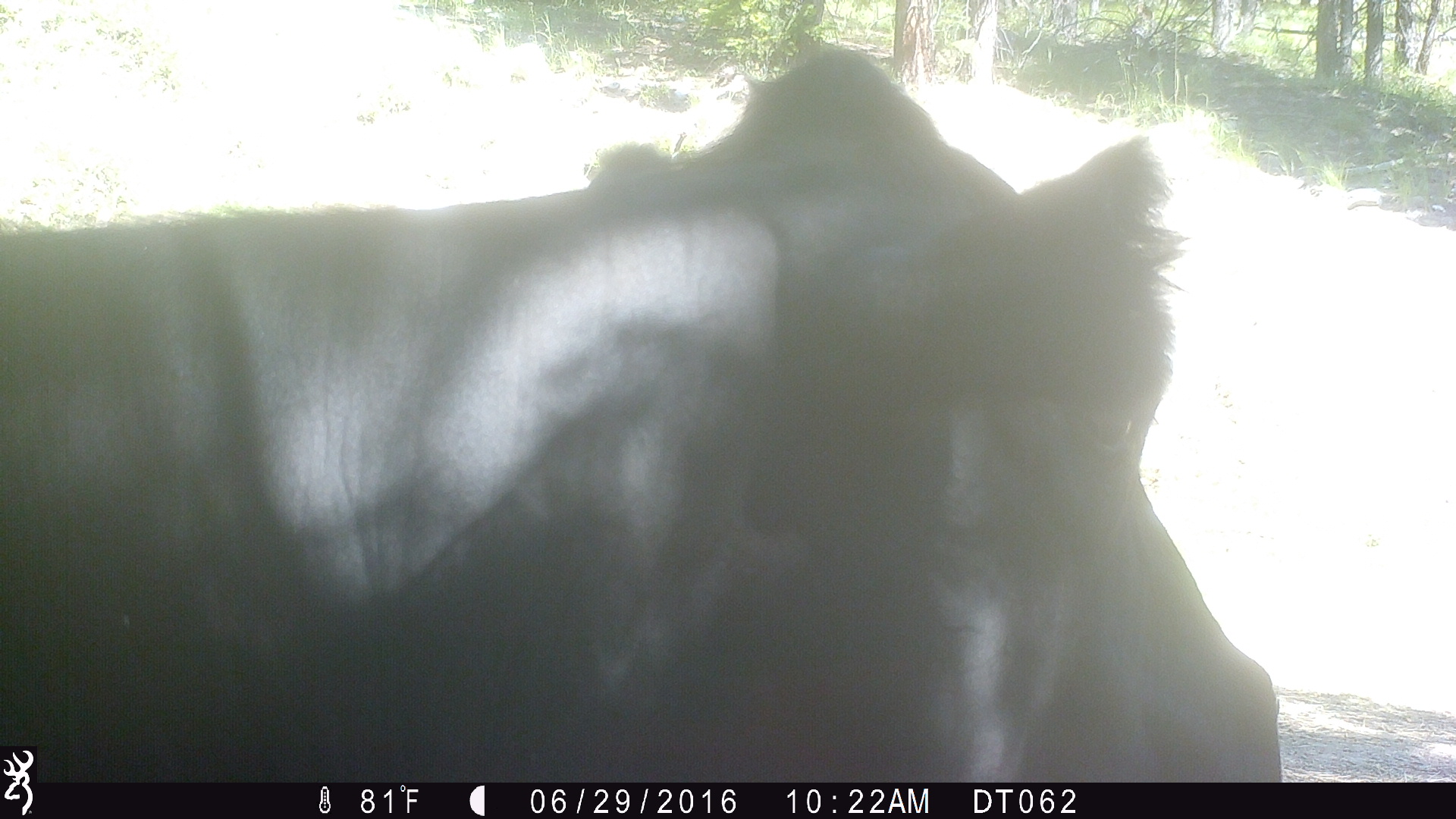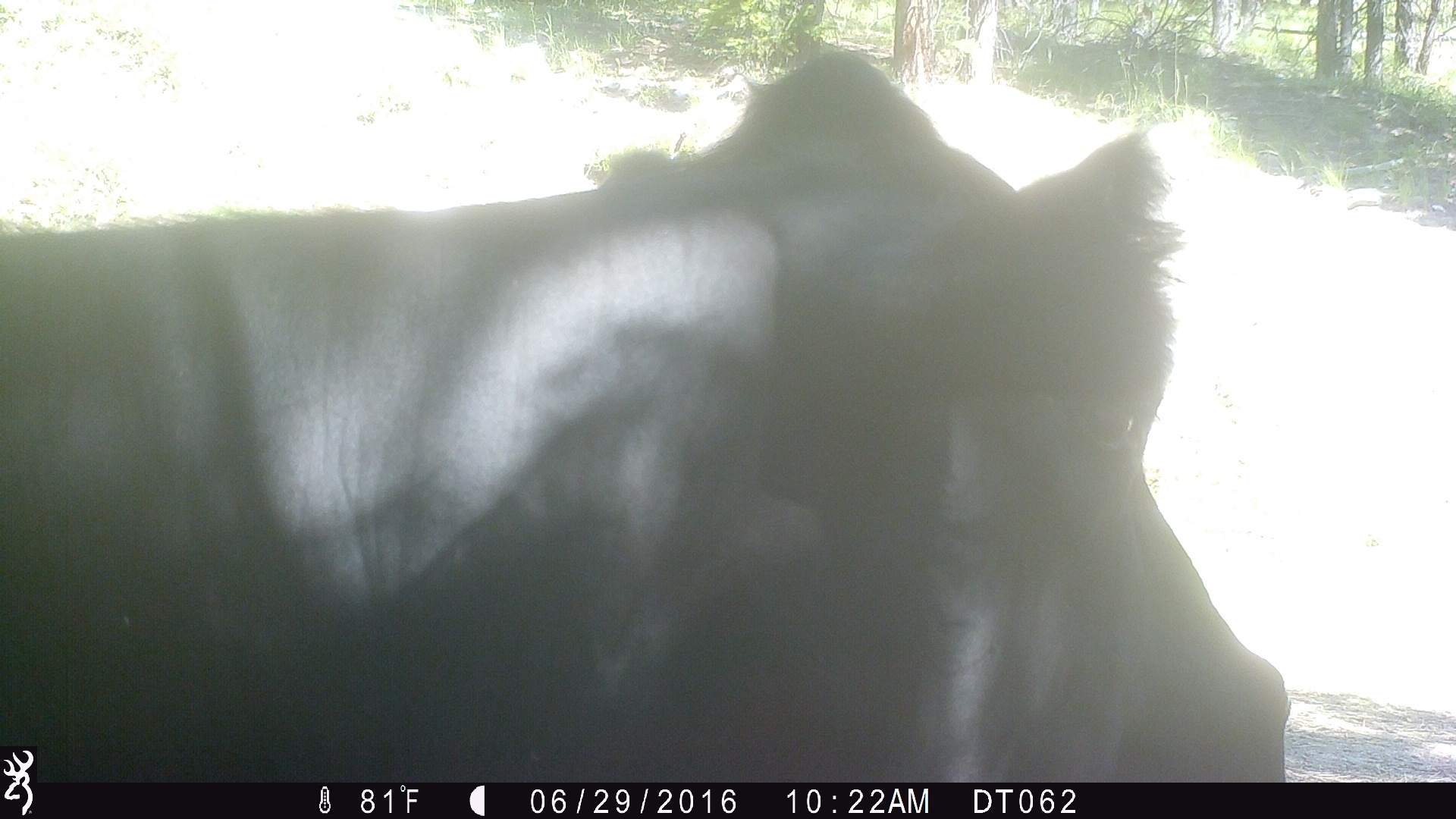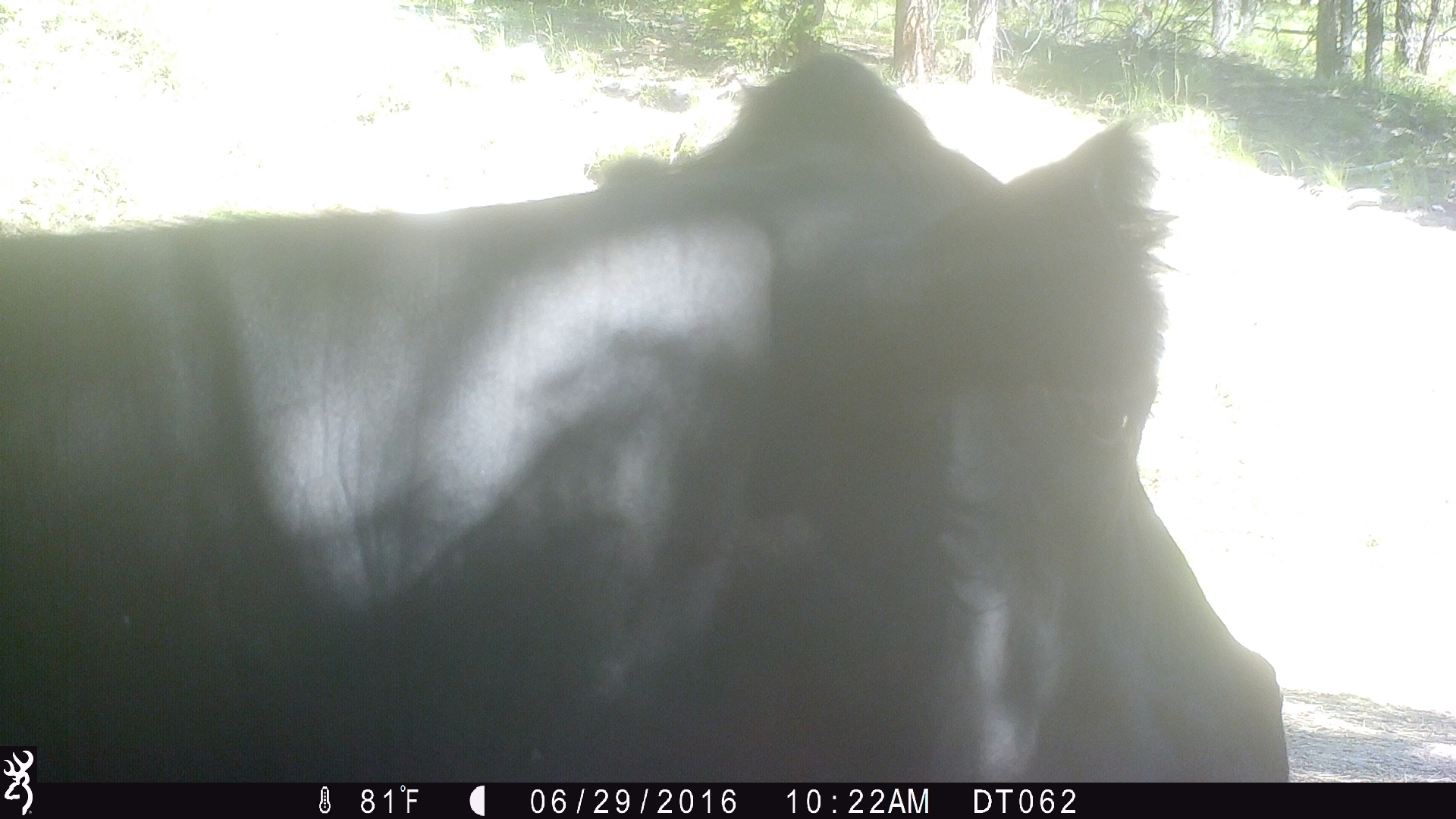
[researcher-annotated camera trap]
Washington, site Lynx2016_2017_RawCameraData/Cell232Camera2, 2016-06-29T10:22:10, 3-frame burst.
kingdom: Animalia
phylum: Chordata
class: Mammalia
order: Artiodactyla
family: Bovidae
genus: Bos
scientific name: Bos taurus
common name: domestic cattle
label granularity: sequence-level